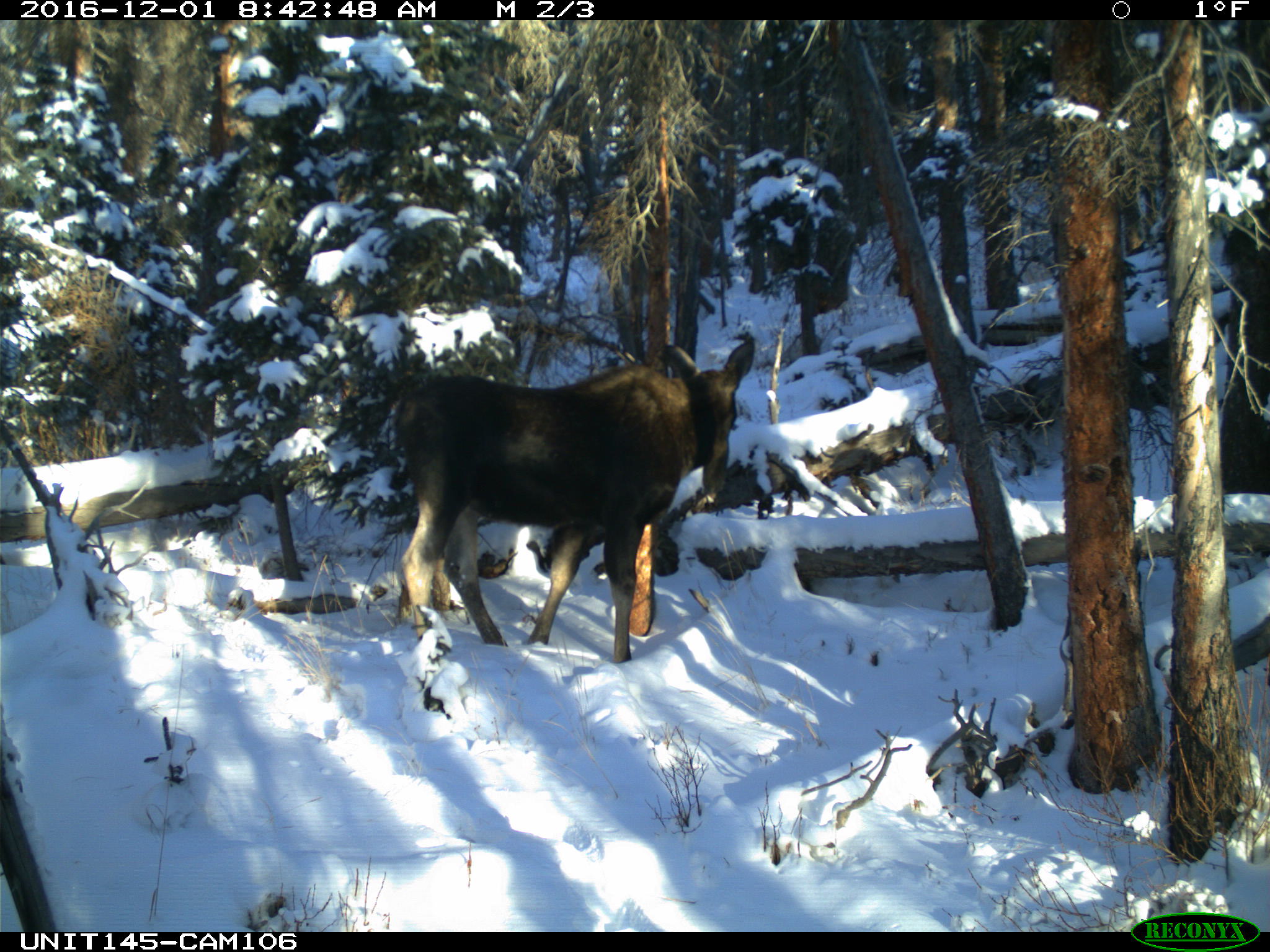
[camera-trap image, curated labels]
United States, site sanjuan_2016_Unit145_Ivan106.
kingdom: Animalia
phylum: Chordata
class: Mammalia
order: Artiodactyla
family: Cervidae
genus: Alces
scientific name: Alces alces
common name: moose